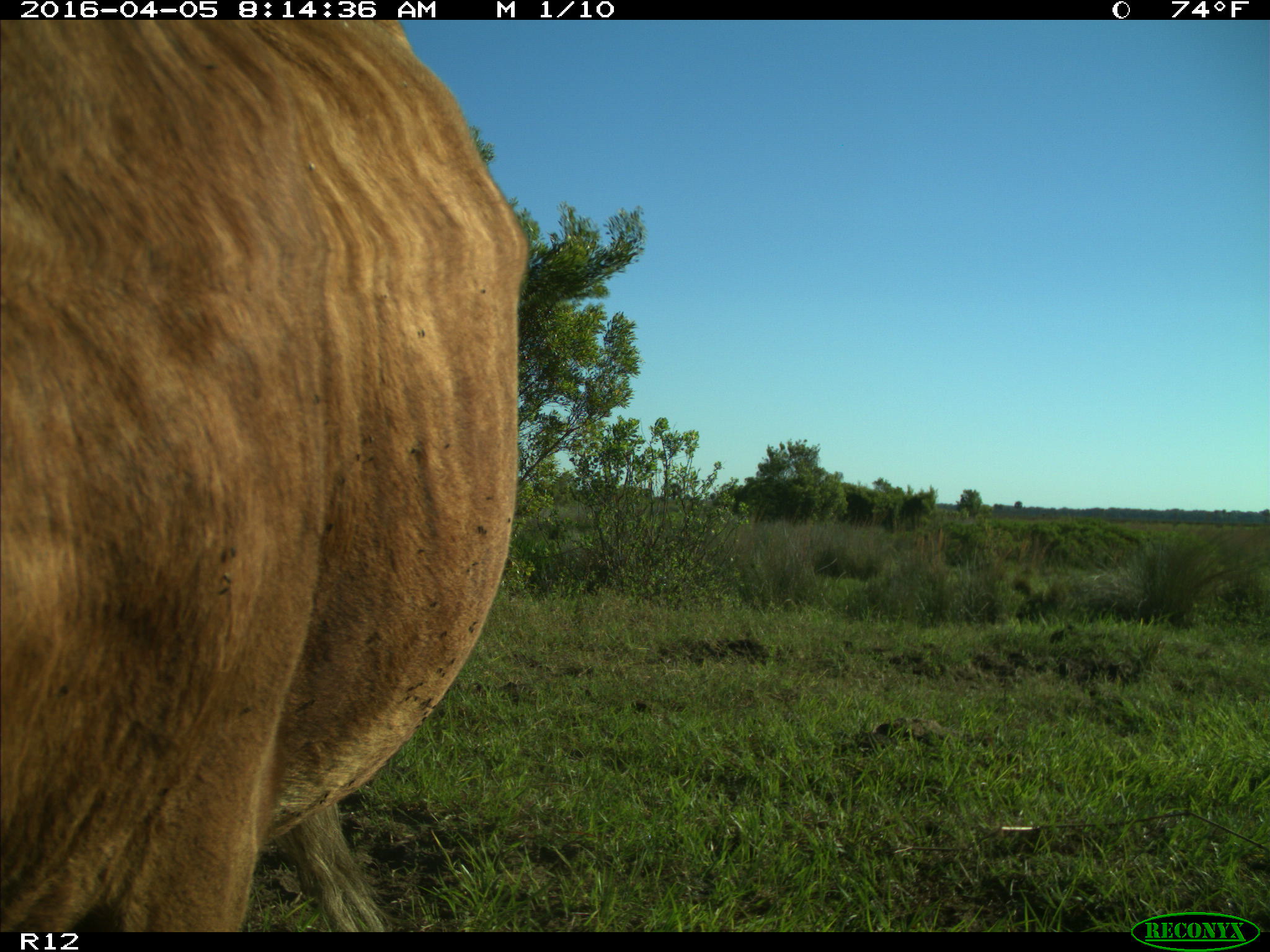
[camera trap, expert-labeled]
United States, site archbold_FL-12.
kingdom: Animalia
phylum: Chordata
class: Mammalia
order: Artiodactyla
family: Bovidae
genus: Bos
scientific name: Bos taurus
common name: domestic cow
Bos taurus (domestic cow).